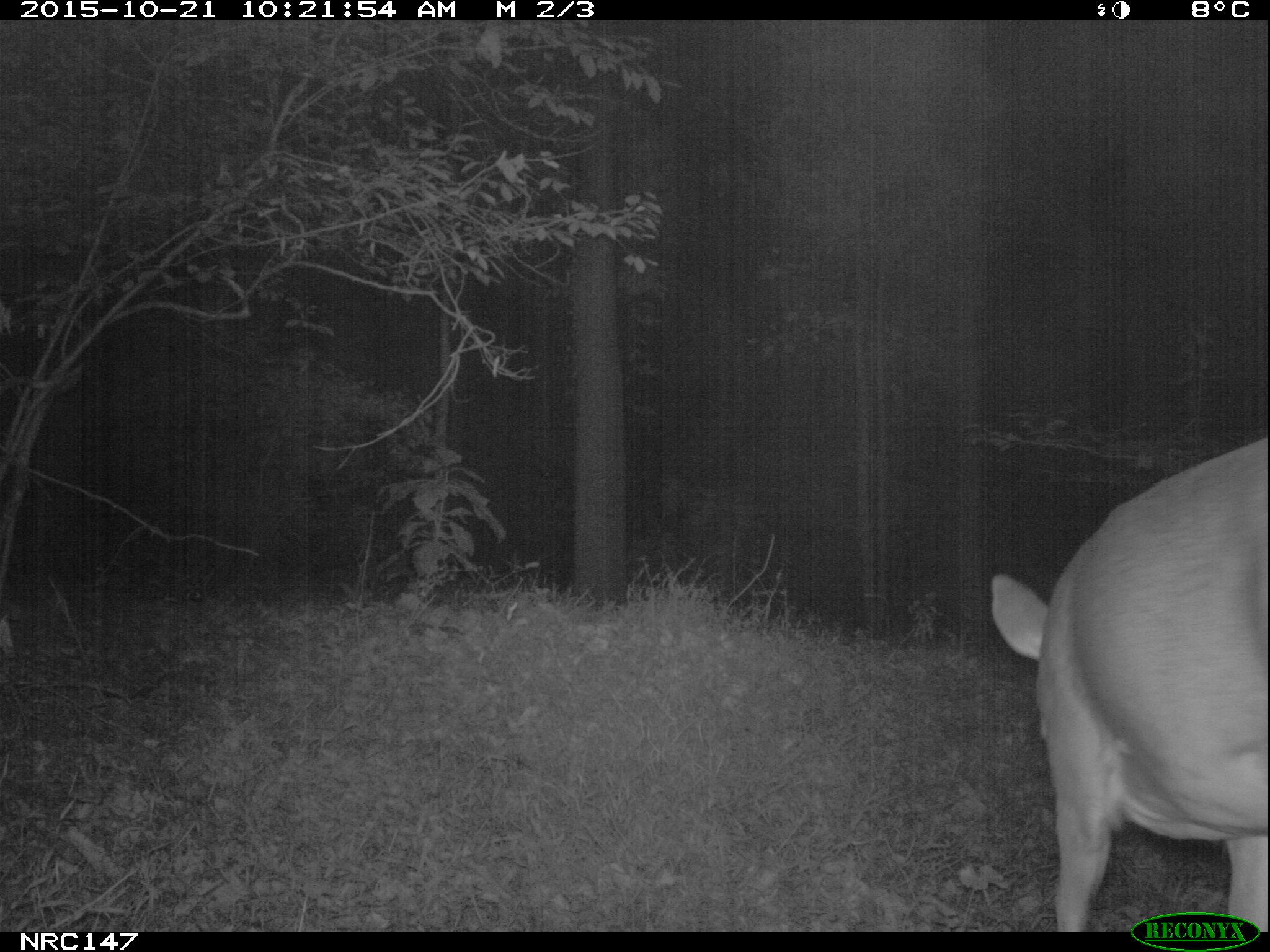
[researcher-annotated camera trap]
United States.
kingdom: Animalia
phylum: Chordata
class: Mammalia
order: Artiodactyla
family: Cervidae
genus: Odocoileus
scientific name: Odocoileus virginianus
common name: white-tailed deer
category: White Tailed Deer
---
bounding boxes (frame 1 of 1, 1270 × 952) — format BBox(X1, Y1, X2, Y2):
White Tailed Deer: BBox(981, 432, 1270, 931)